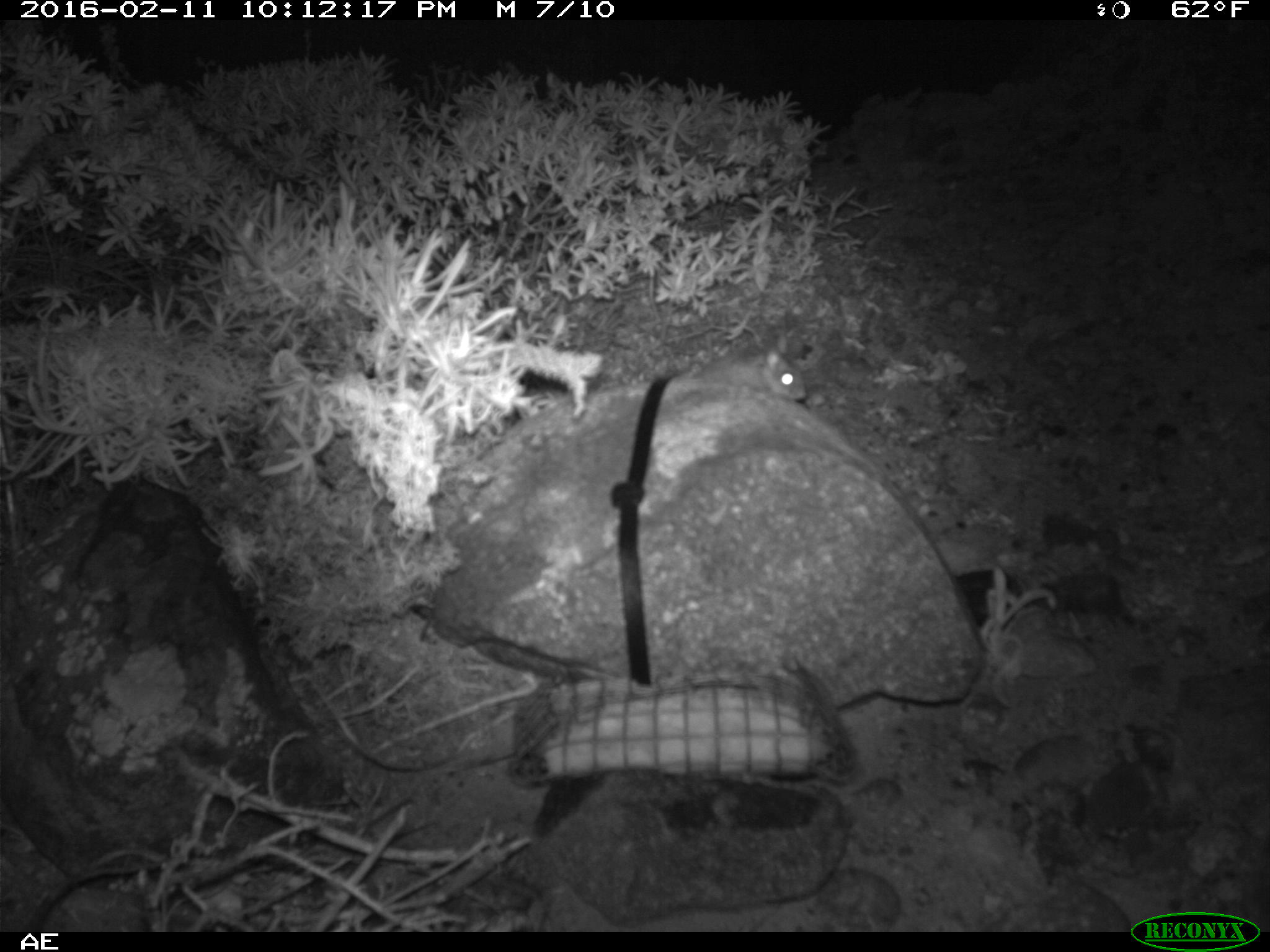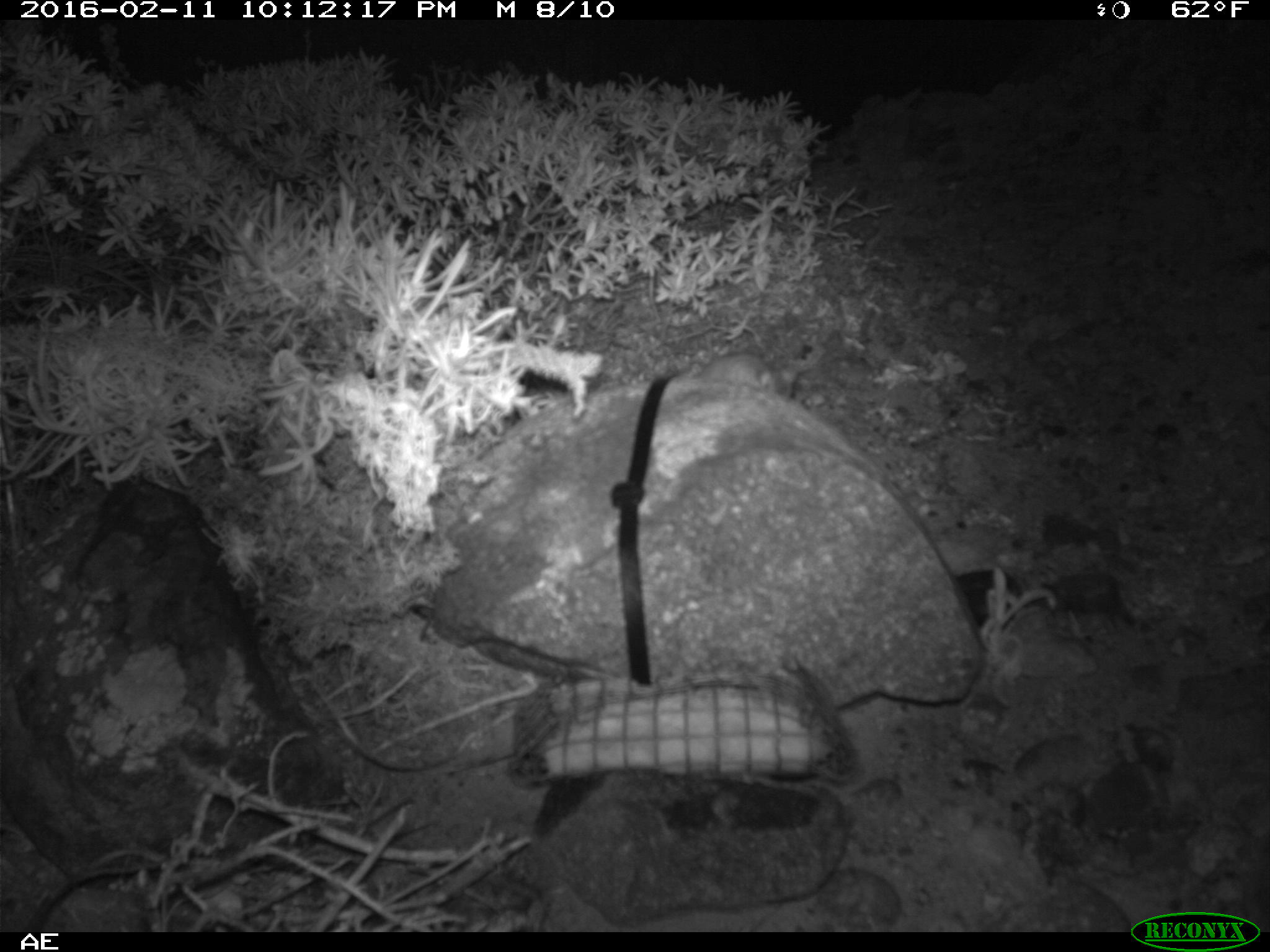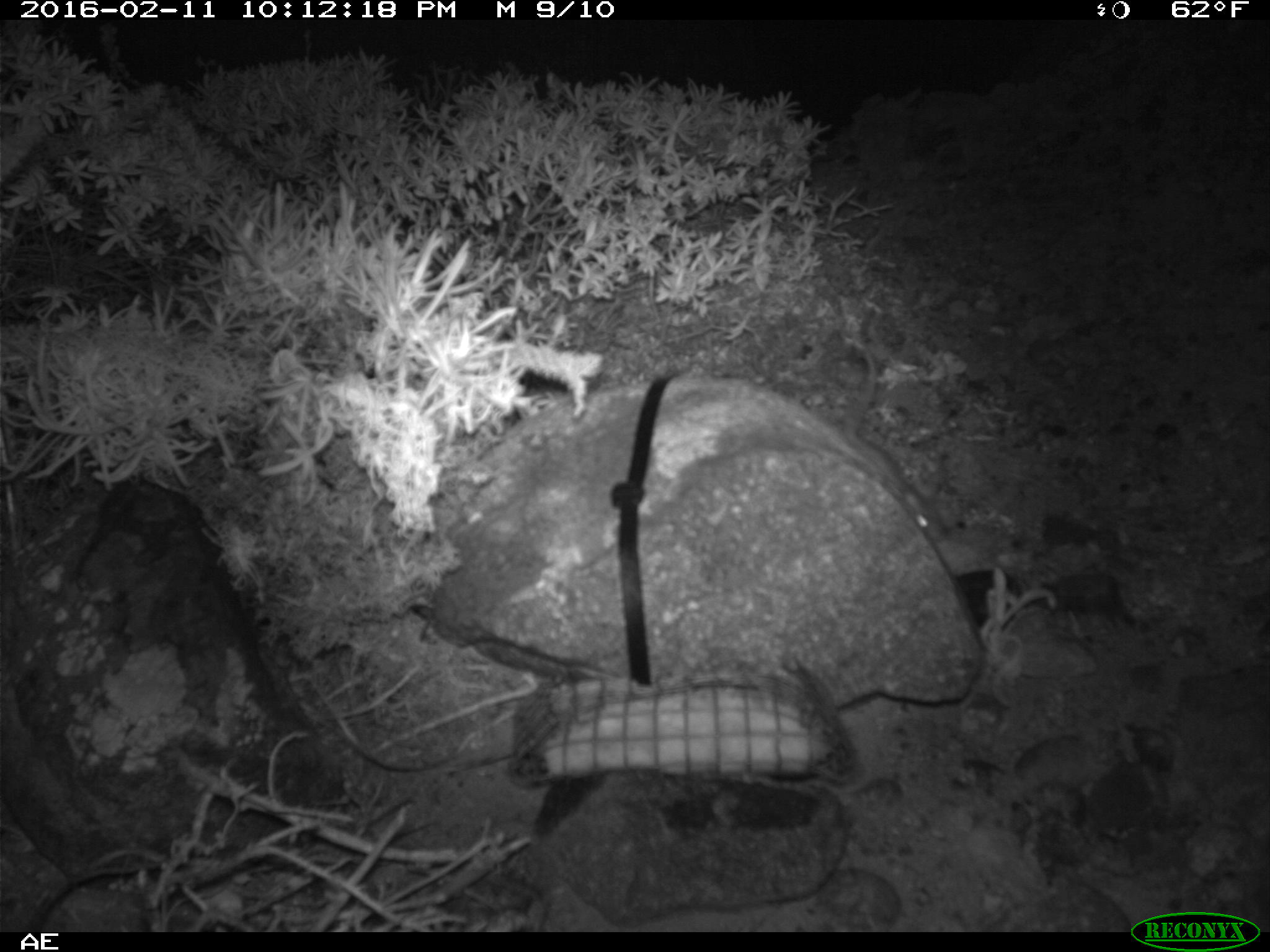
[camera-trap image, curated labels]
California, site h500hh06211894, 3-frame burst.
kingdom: Animalia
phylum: Chordata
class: Mammalia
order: Rodentia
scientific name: Rodentia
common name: rodent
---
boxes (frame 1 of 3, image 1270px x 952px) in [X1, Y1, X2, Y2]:
rodent: [695, 332, 807, 403]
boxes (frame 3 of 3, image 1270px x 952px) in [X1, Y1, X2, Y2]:
rodent: [839, 348, 944, 536]